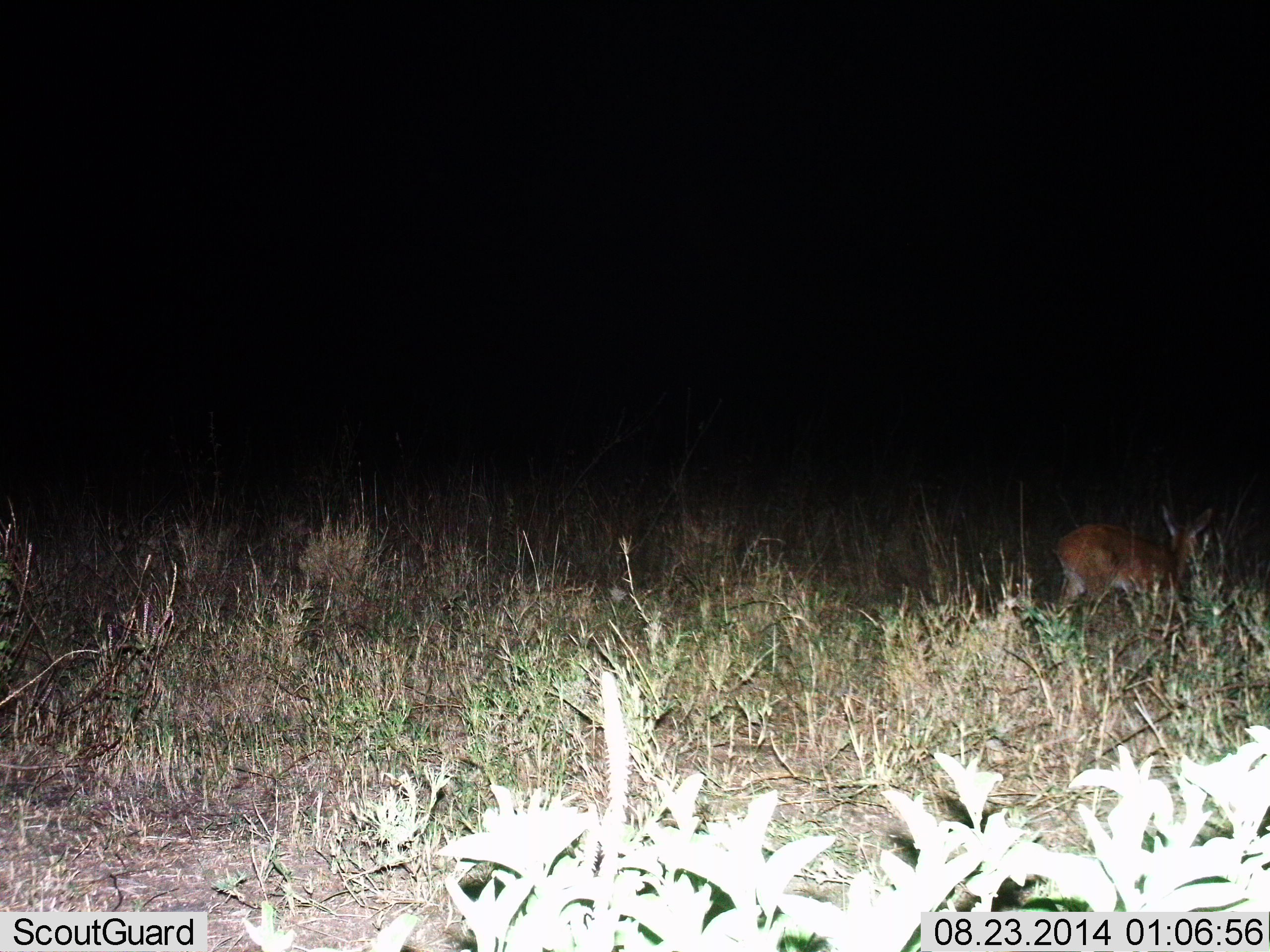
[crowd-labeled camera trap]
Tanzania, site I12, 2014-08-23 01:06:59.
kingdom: Animalia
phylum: Chordata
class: Mammalia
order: Artiodactyla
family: Bovidae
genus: Redunca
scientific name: Redunca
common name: reedbuck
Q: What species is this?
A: Reedbuck (Redunca).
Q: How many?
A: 1.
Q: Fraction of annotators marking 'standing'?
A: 71%.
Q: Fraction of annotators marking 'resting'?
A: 0%.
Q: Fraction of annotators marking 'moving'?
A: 29%.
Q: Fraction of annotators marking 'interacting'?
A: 0%.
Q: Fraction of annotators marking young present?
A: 0%.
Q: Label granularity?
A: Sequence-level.